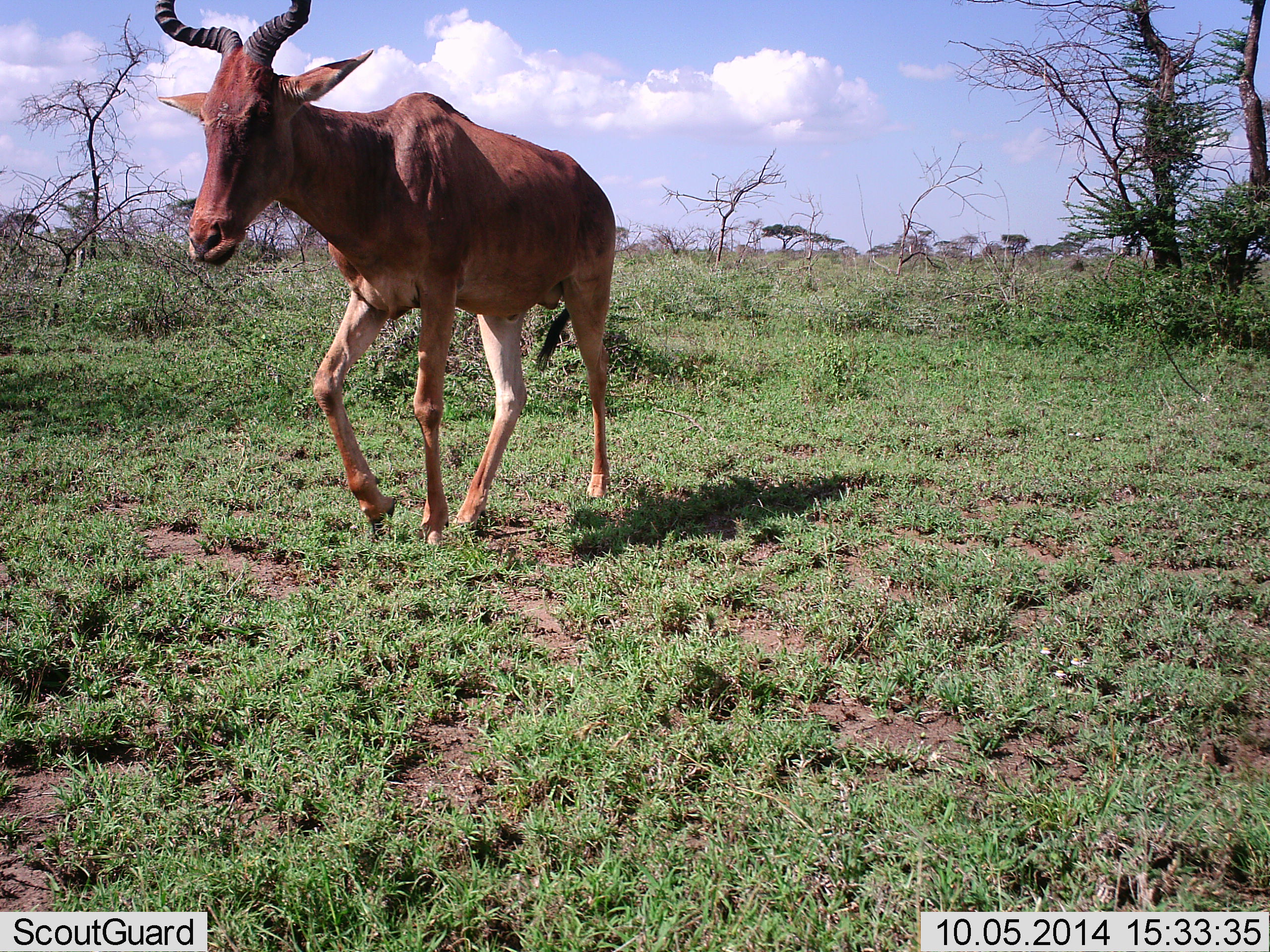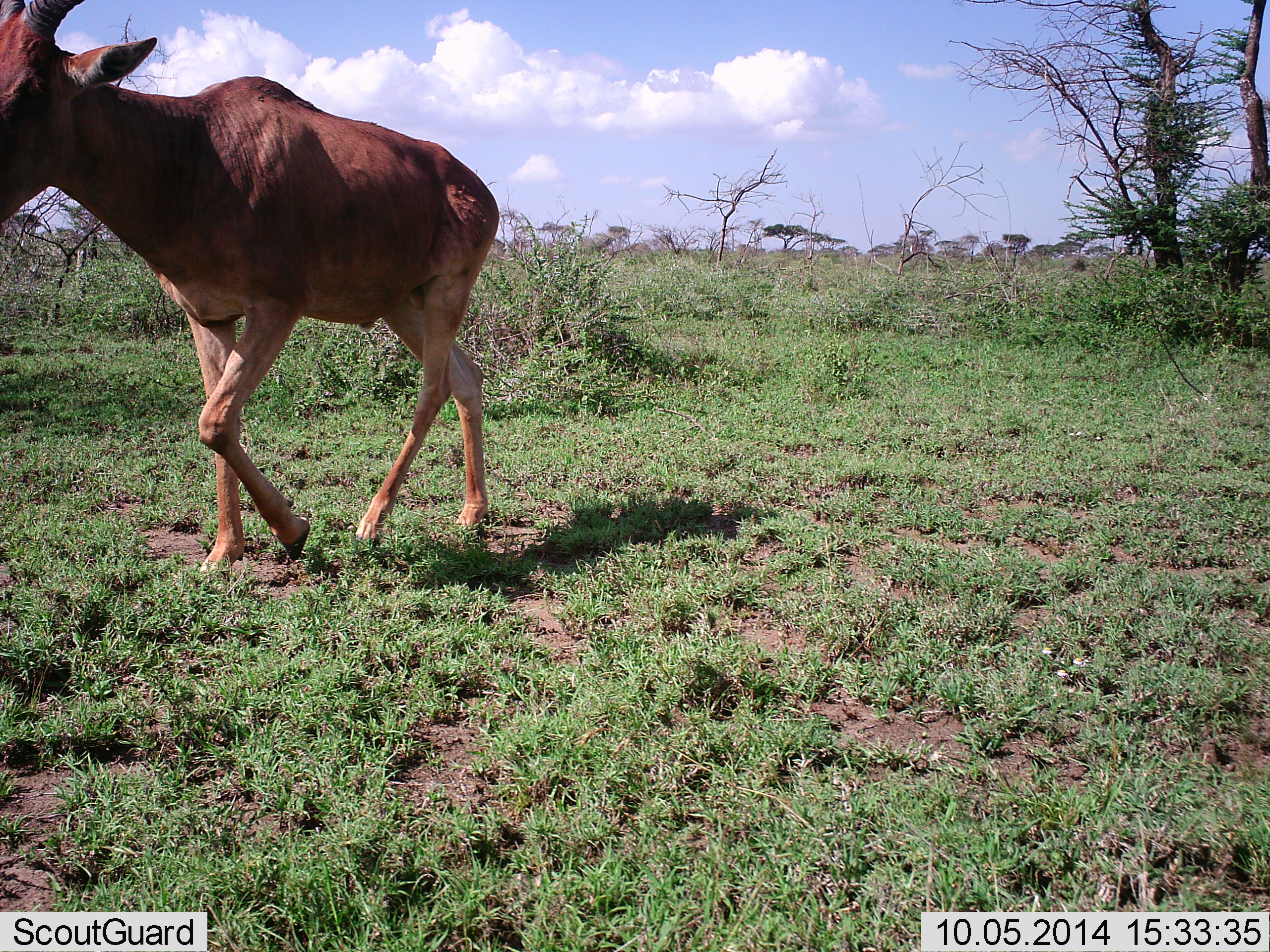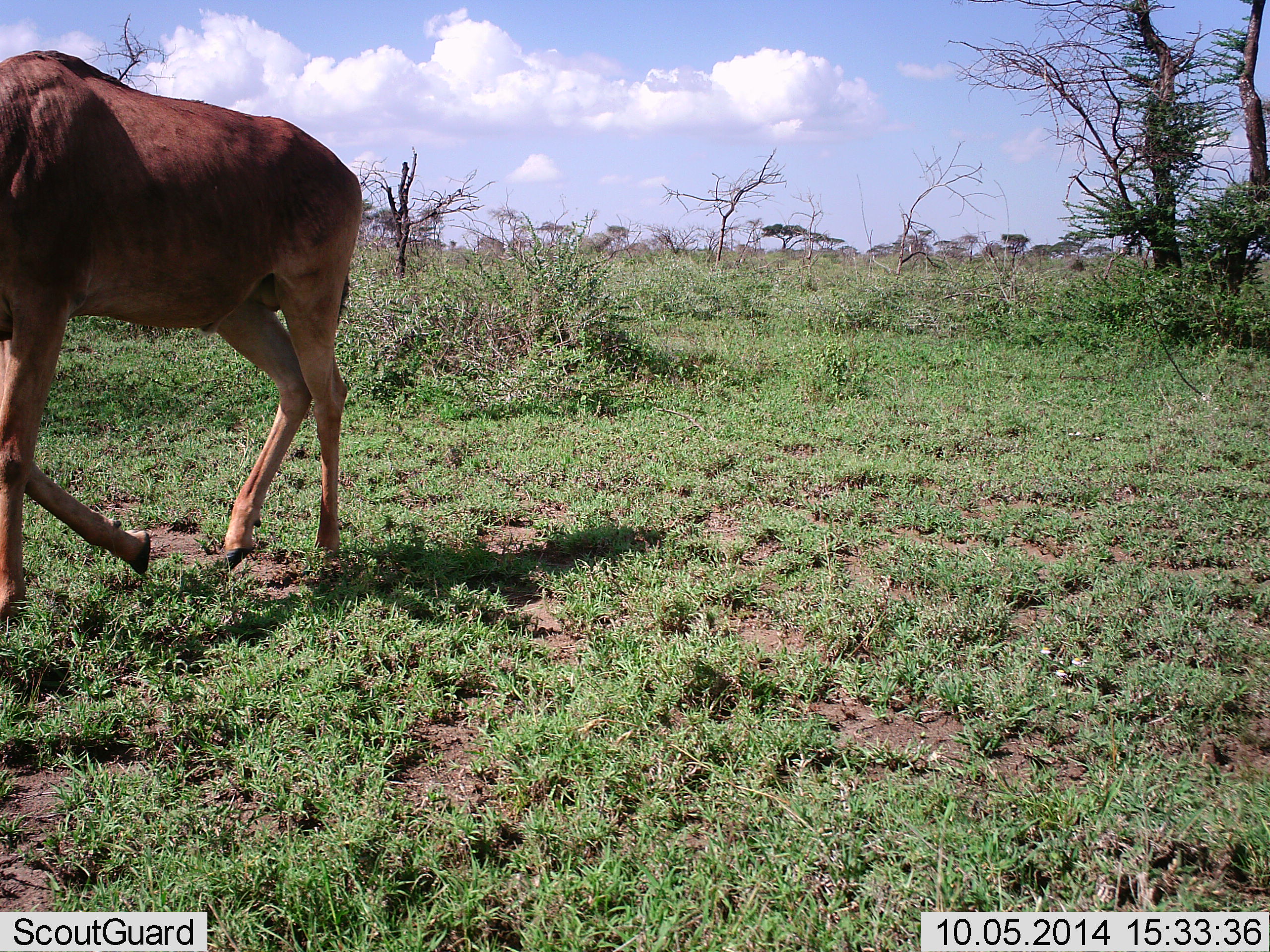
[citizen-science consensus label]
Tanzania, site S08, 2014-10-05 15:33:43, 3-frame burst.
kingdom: Animalia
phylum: Chordata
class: Mammalia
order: Artiodactyla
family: Bovidae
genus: Alcelaphus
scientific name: Alcelaphus buselaphus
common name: hartebeest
Hartebeest (Alcelaphus buselaphus), count 1. Behavior (volunteer vote fractions): standing 0%, resting 0%, moving 100%, interacting 0%. Young present (vote fraction): 0%. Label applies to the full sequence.